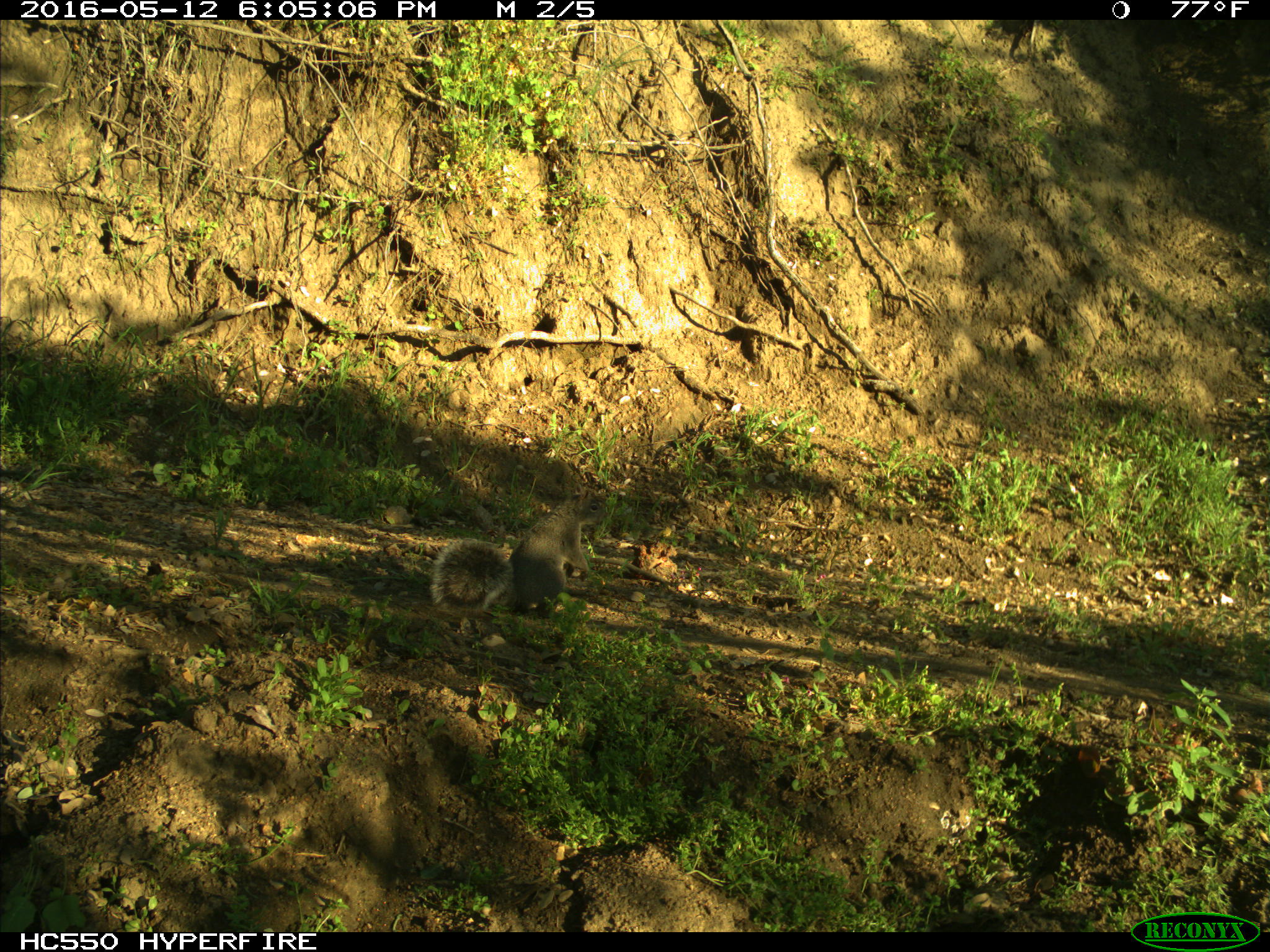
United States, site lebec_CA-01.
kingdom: Animalia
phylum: Chordata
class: Mammalia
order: Rodentia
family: Sciuridae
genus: Sciurus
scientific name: Sciurus carolinensis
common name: eastern gray squirrel